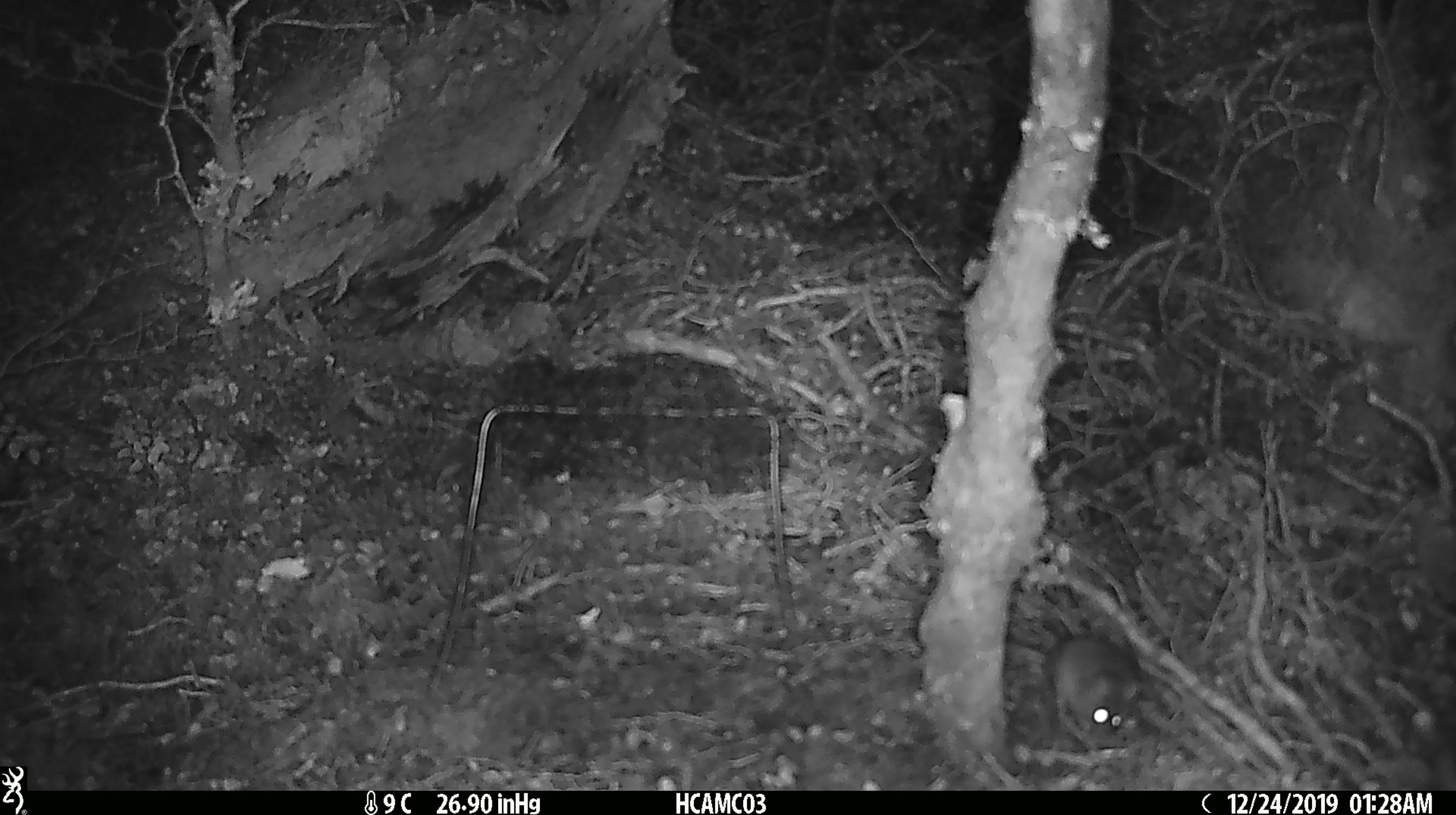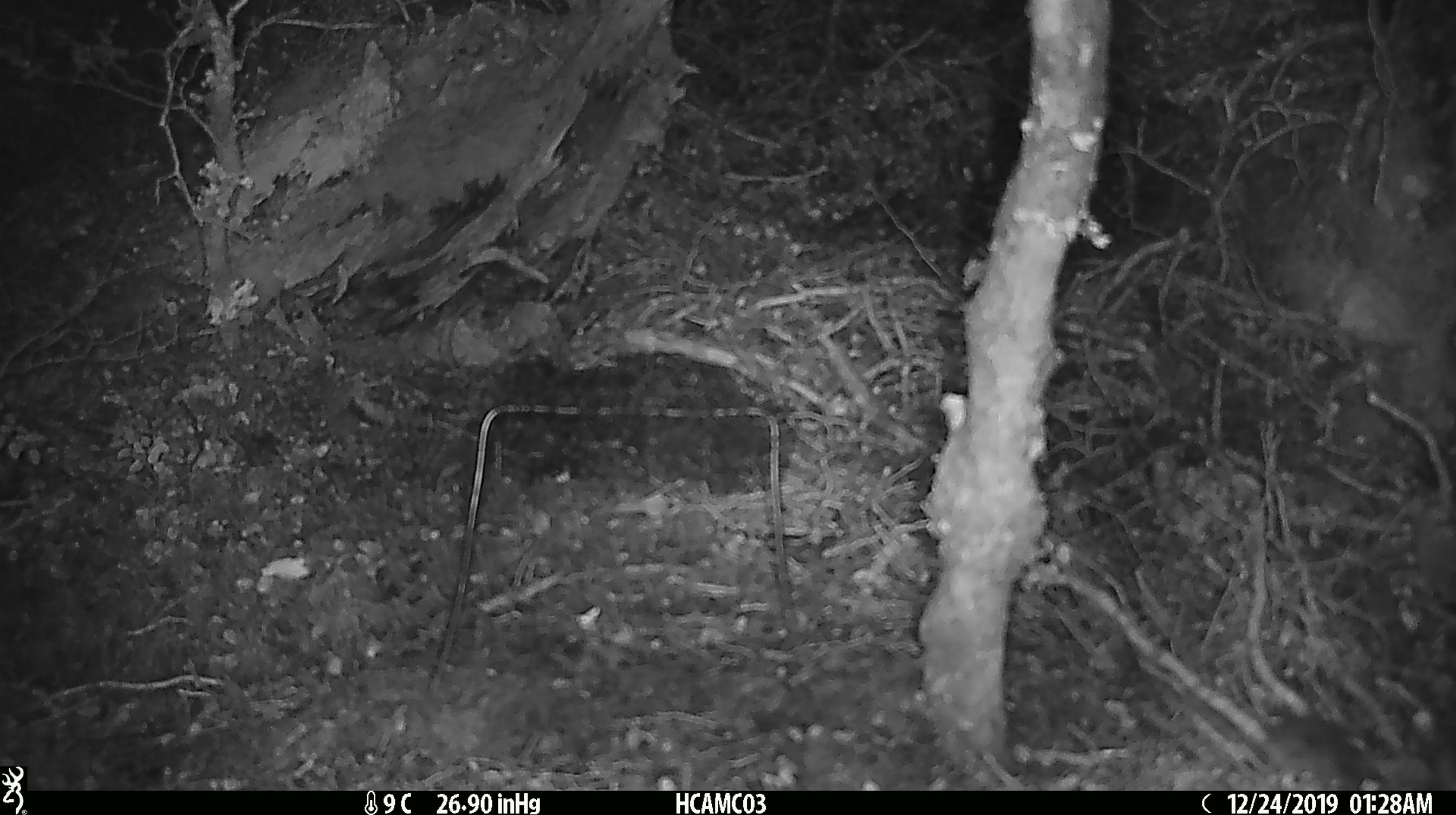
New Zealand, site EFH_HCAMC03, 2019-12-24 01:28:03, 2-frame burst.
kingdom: Animalia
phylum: Chordata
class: Mammalia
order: Rodentia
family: Muridae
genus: Mus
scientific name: Mus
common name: mouse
Mouse (Mus).